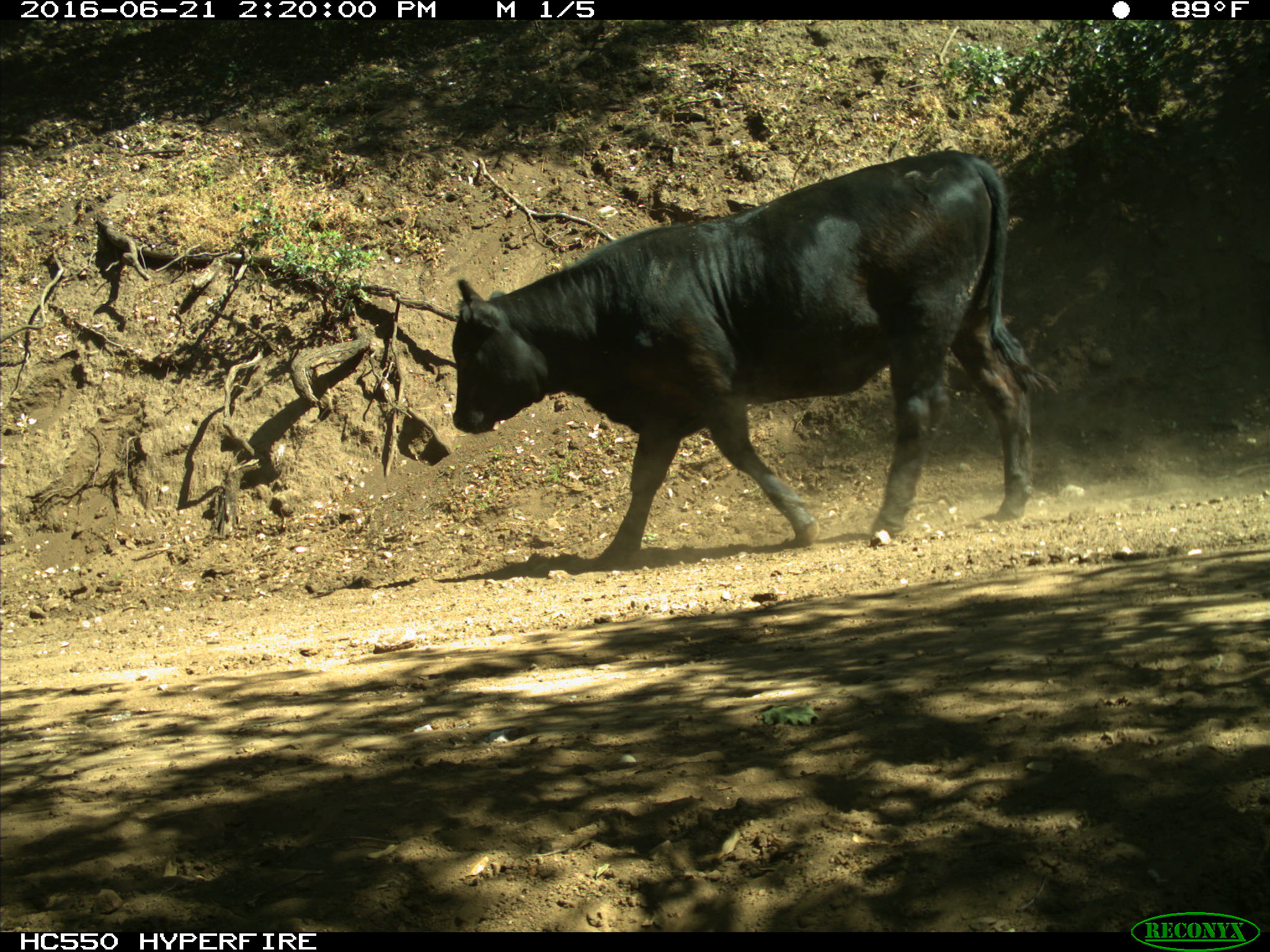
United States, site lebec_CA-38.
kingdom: Animalia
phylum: Chordata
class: Mammalia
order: Artiodactyla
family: Bovidae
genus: Bos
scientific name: Bos taurus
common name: domestic cow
Bos taurus (domestic cow).